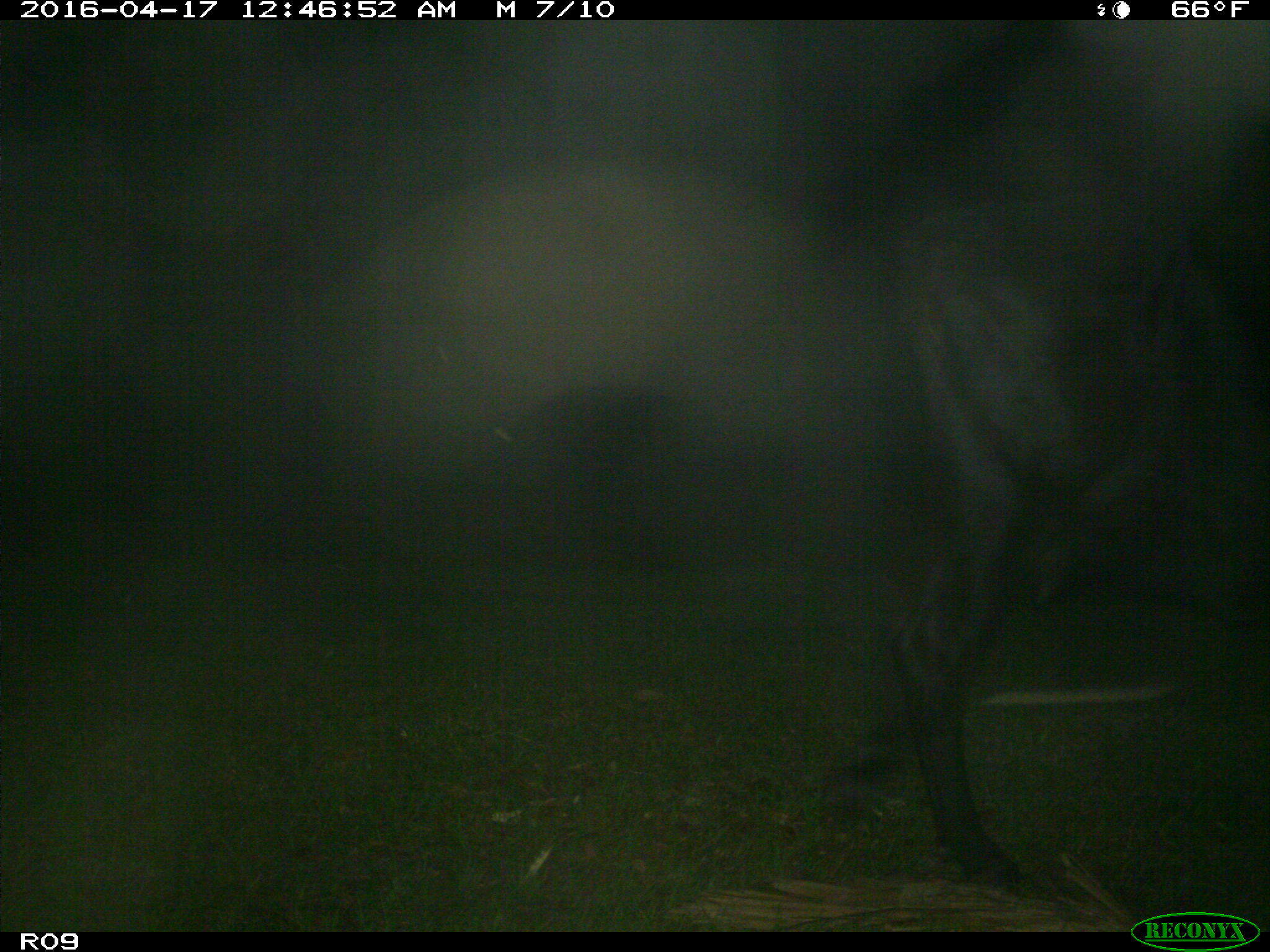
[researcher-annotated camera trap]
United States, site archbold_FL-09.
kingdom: Animalia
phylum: Chordata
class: Mammalia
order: Artiodactyla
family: Bovidae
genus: Bos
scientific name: Bos taurus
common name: domestic cow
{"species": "Bos taurus (domestic cow)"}